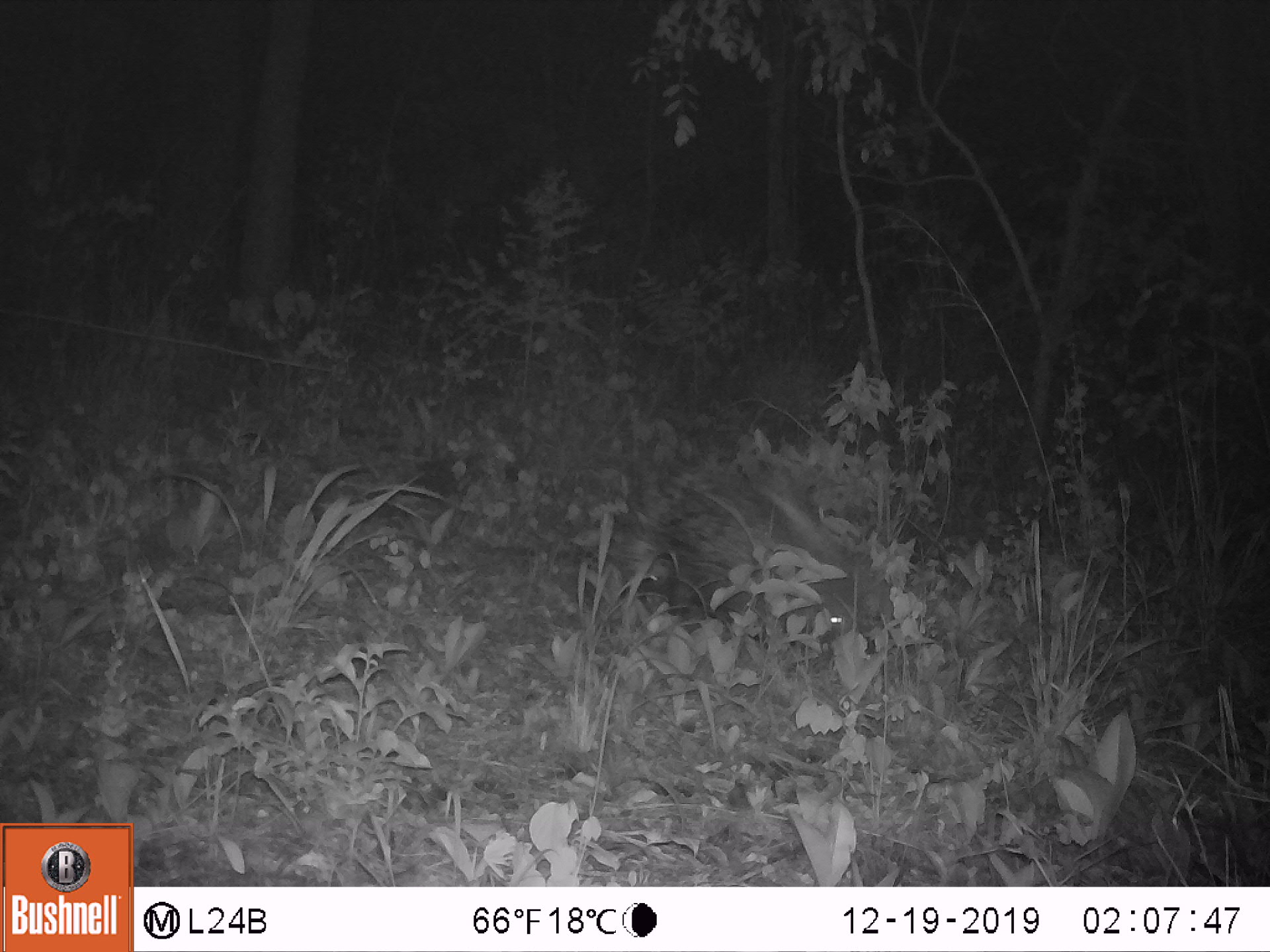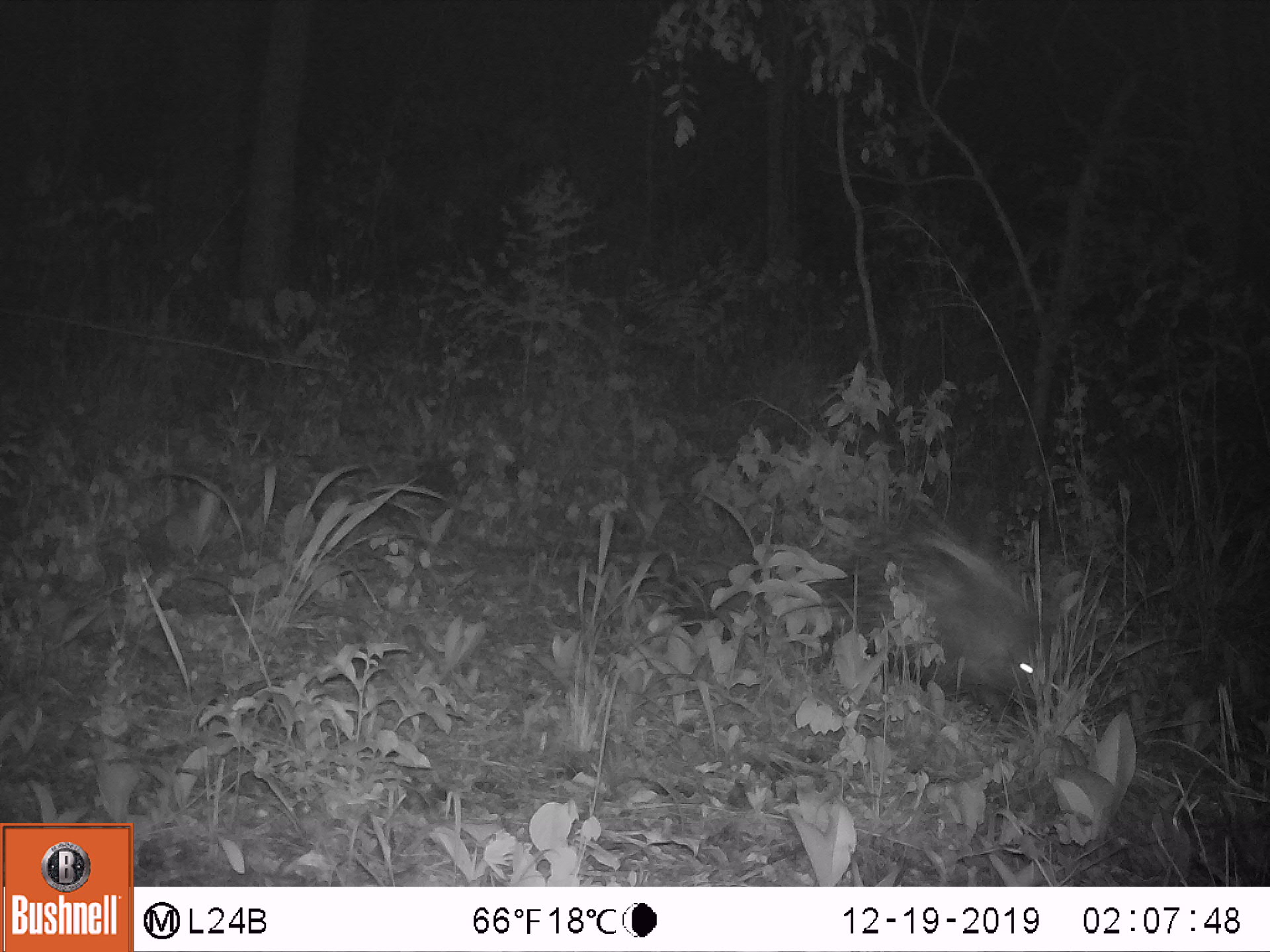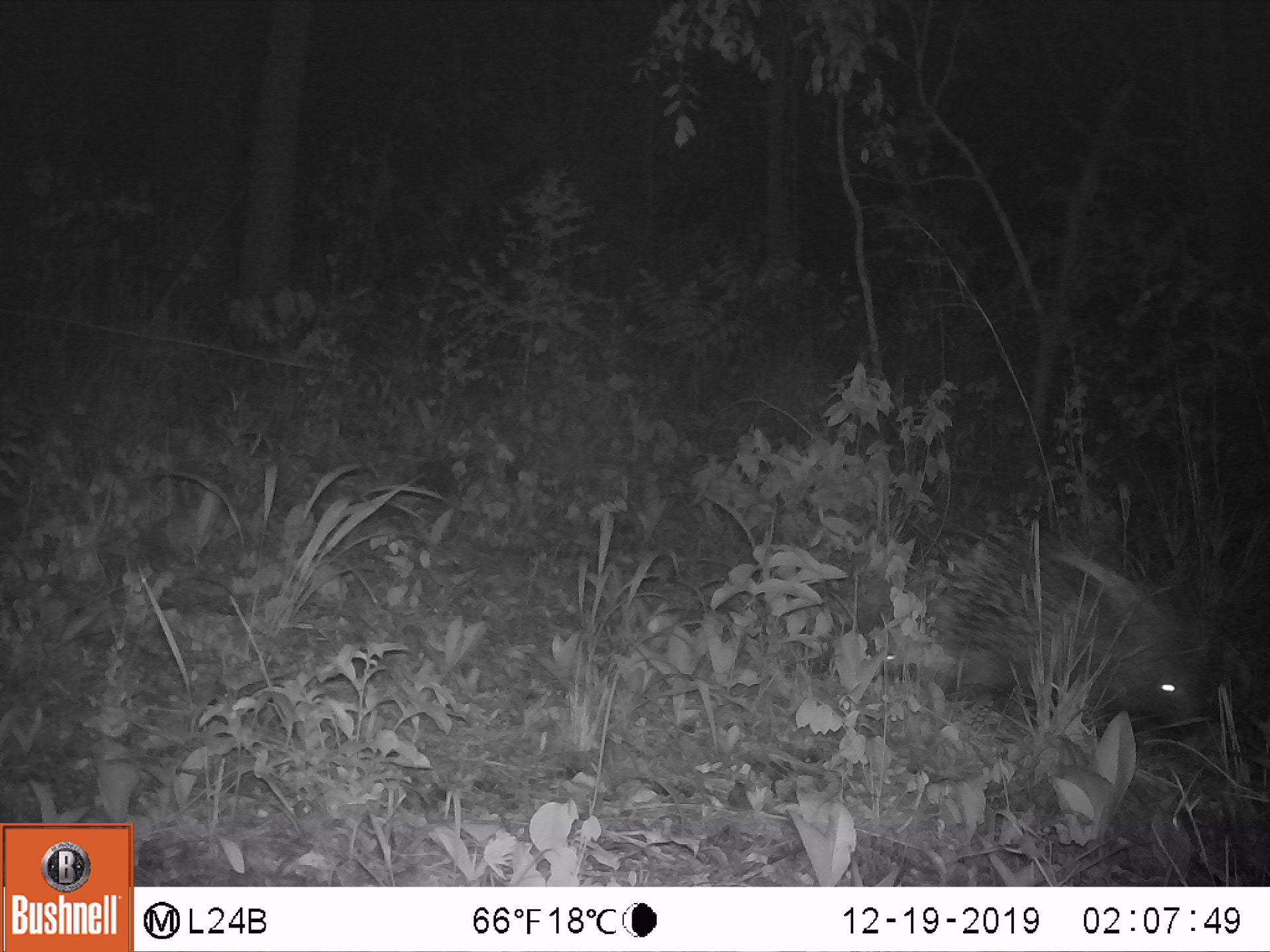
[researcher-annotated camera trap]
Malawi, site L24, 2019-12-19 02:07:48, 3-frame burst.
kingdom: Animalia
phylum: Chordata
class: Mammalia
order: Rodentia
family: Hystricidae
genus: Hystrix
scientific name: Hystrix africaeaustralis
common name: cape porcupine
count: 1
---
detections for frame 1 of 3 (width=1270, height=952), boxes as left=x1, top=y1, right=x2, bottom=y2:
cape porcupine: left=629, top=436, right=860, bottom=653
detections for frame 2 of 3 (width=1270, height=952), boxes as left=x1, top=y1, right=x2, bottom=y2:
cape porcupine: left=821, top=478, right=1049, bottom=739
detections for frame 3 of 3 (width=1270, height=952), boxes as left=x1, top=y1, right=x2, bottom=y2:
cape porcupine: left=927, top=512, right=1207, bottom=746